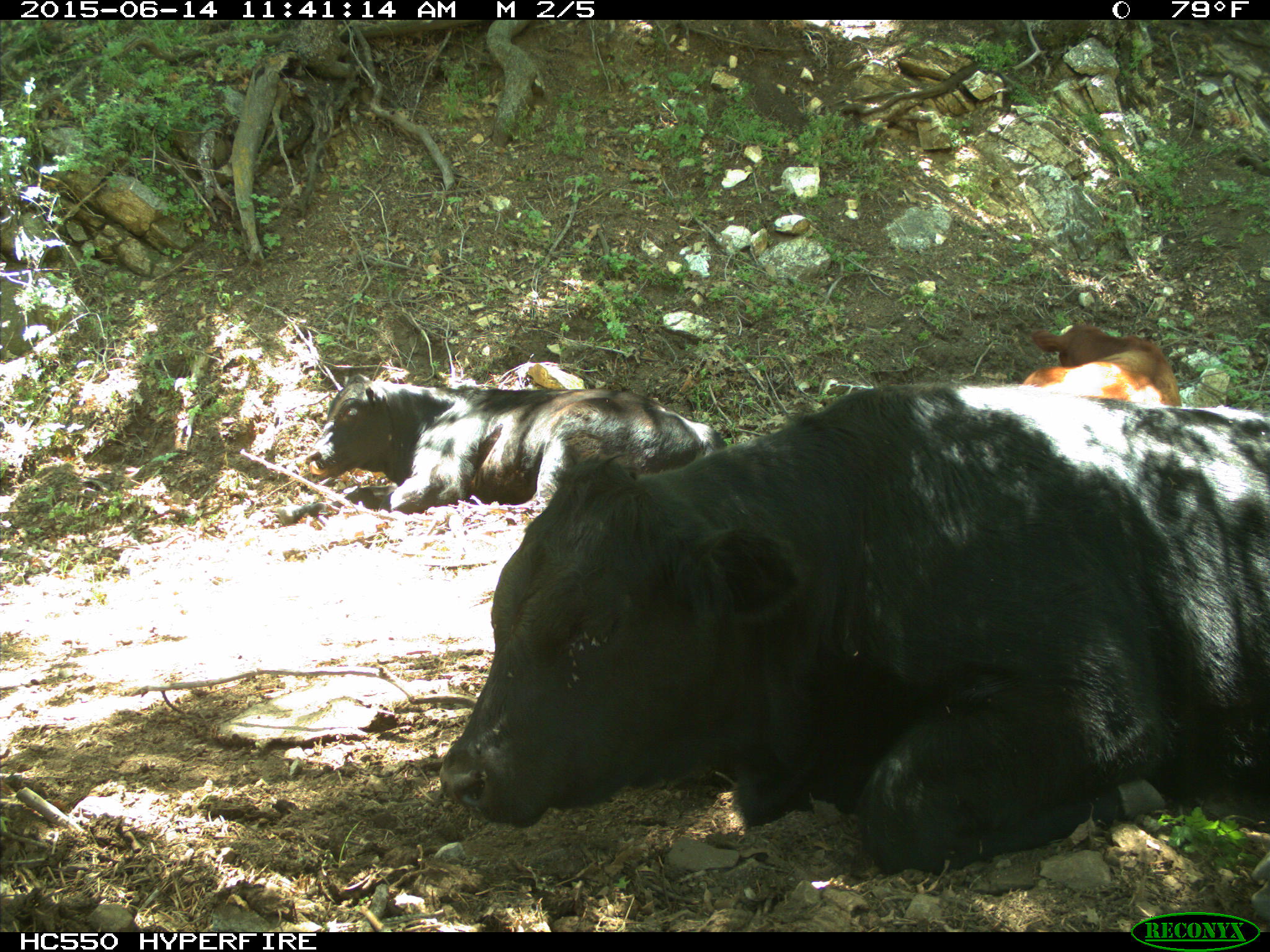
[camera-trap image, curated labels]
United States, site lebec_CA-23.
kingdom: Animalia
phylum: Chordata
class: Mammalia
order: Artiodactyla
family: Bovidae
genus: Bos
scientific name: Bos taurus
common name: domestic cow